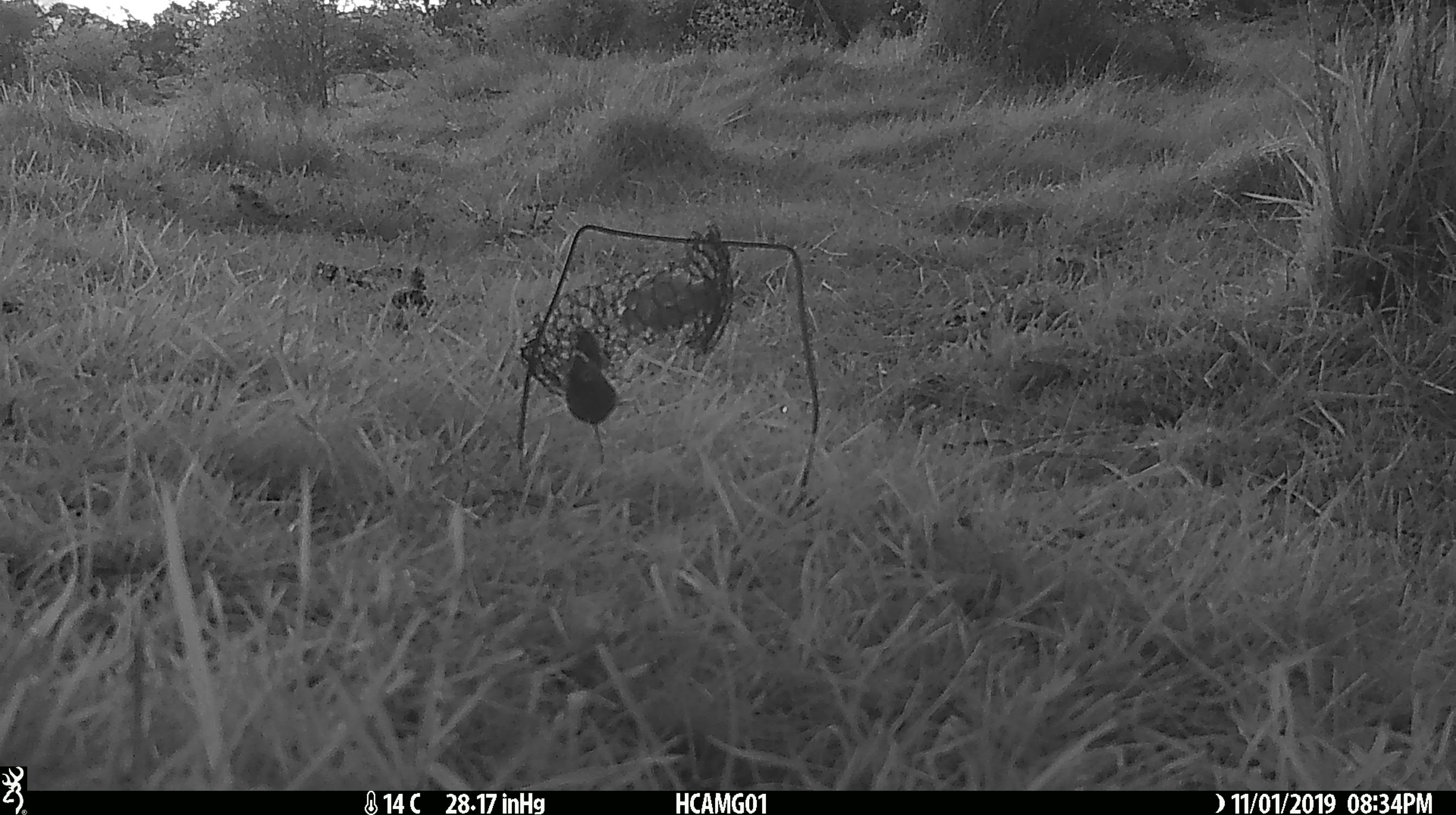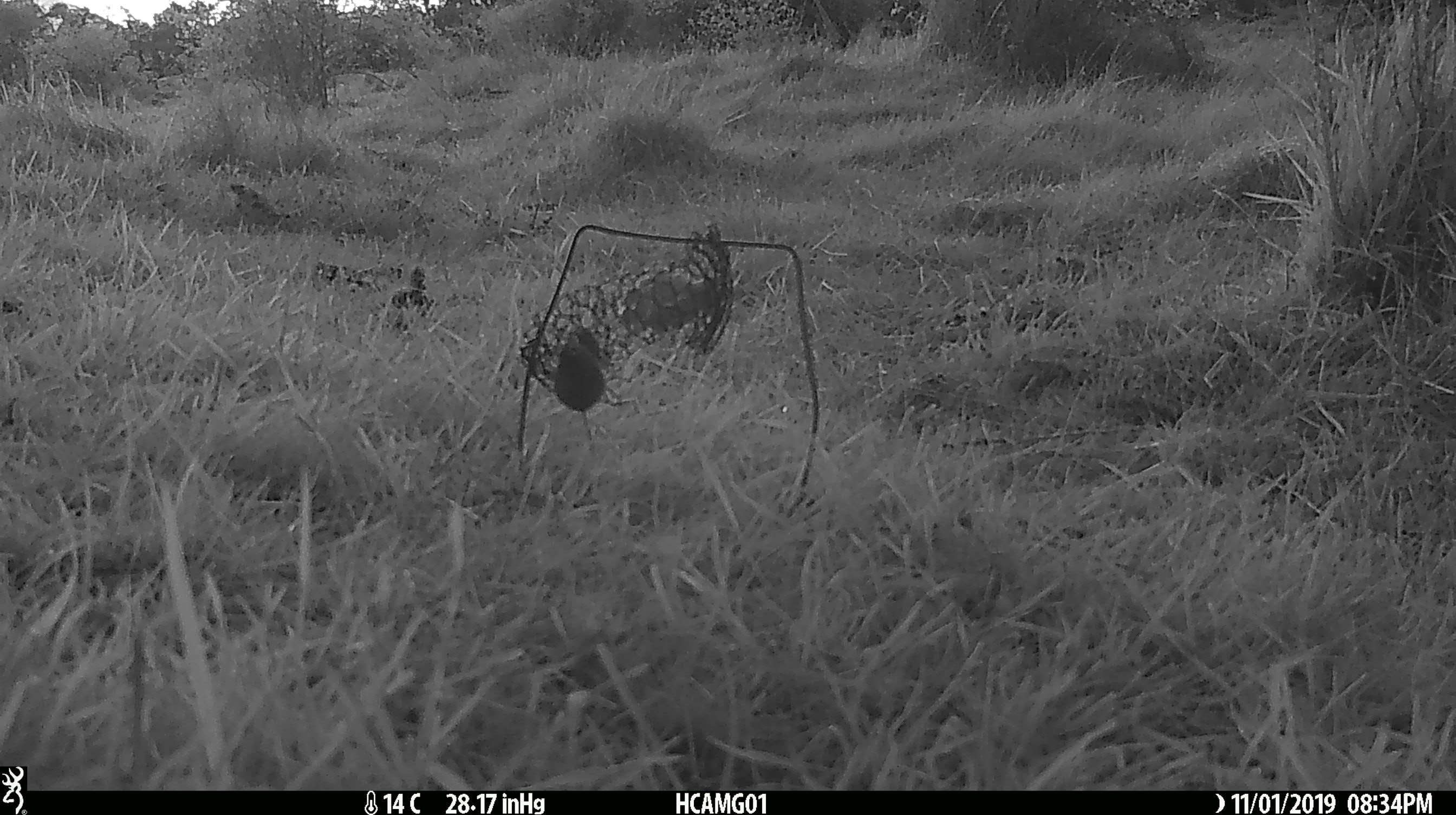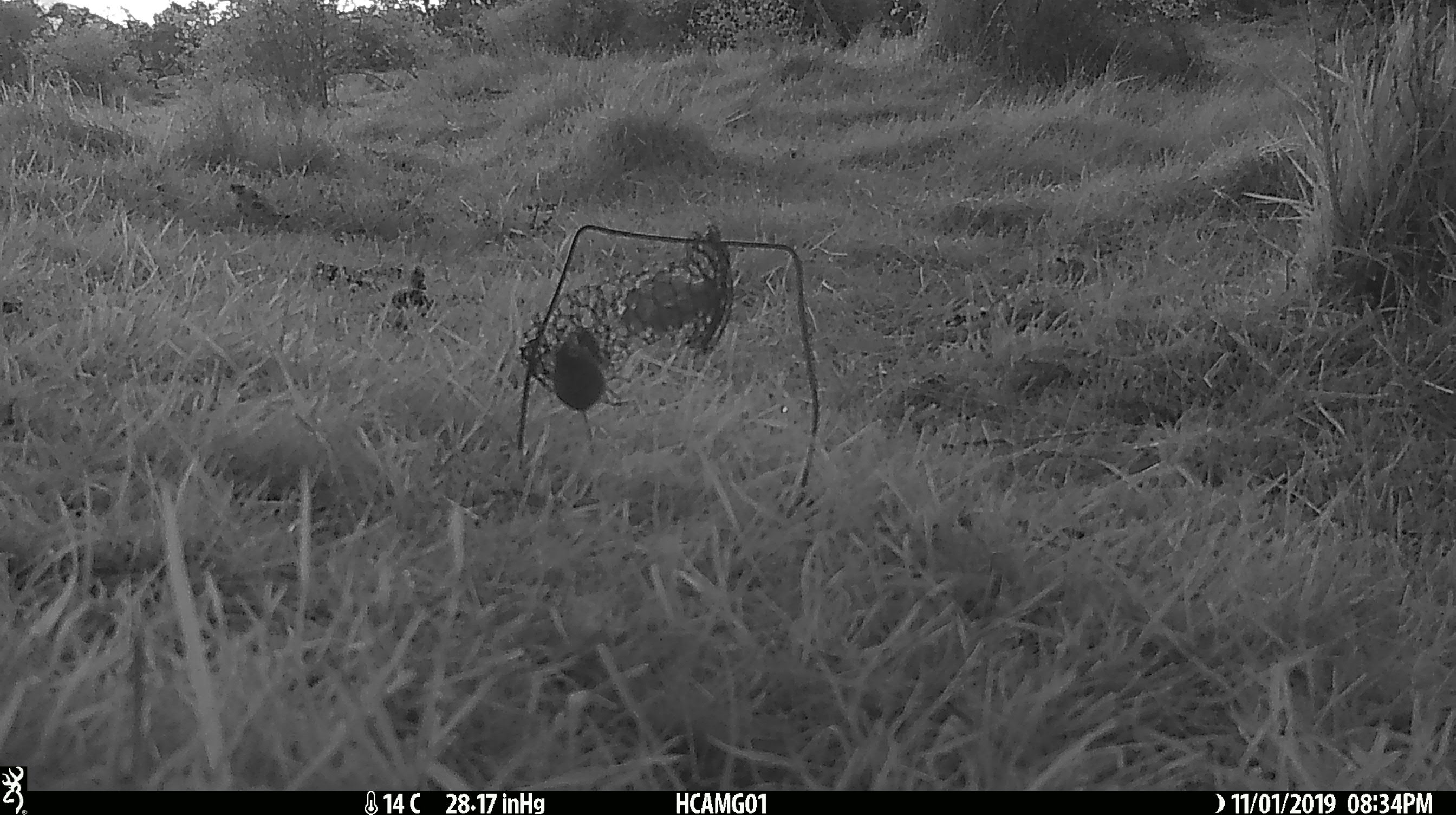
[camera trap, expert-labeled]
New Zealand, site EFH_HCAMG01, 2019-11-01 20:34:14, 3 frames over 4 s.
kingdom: Animalia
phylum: Chordata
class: Mammalia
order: Rodentia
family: Muridae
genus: Mus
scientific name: Mus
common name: mouse